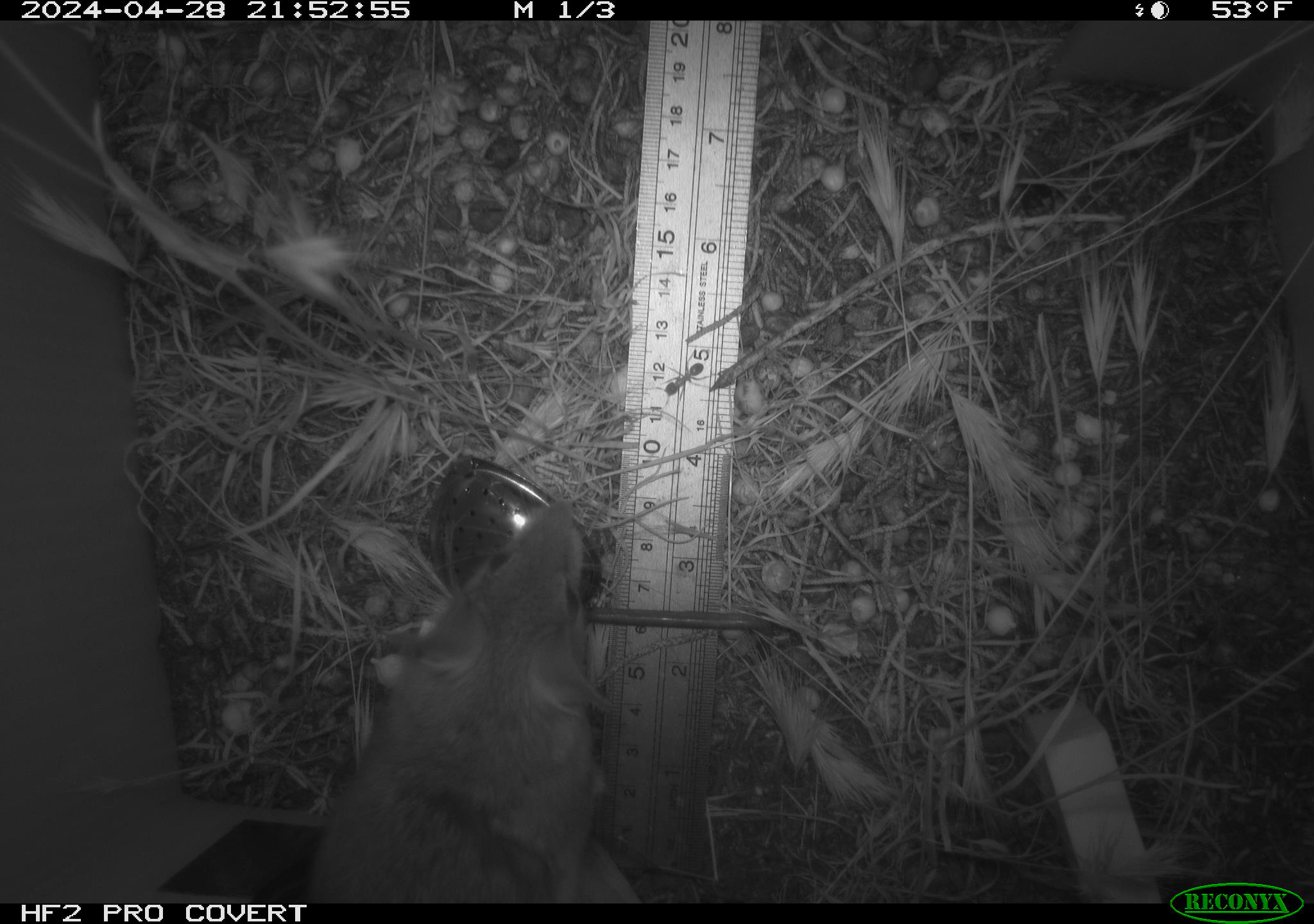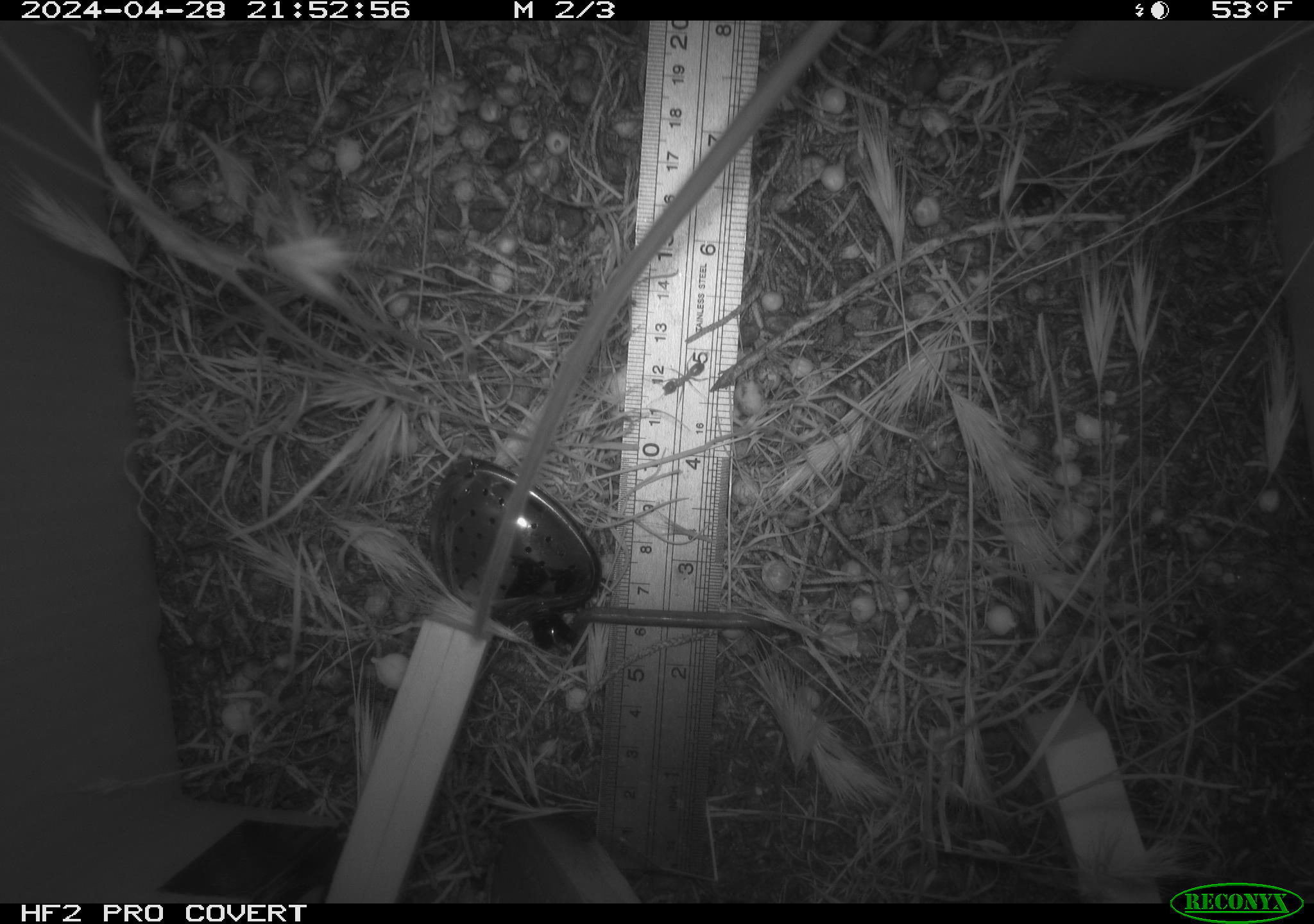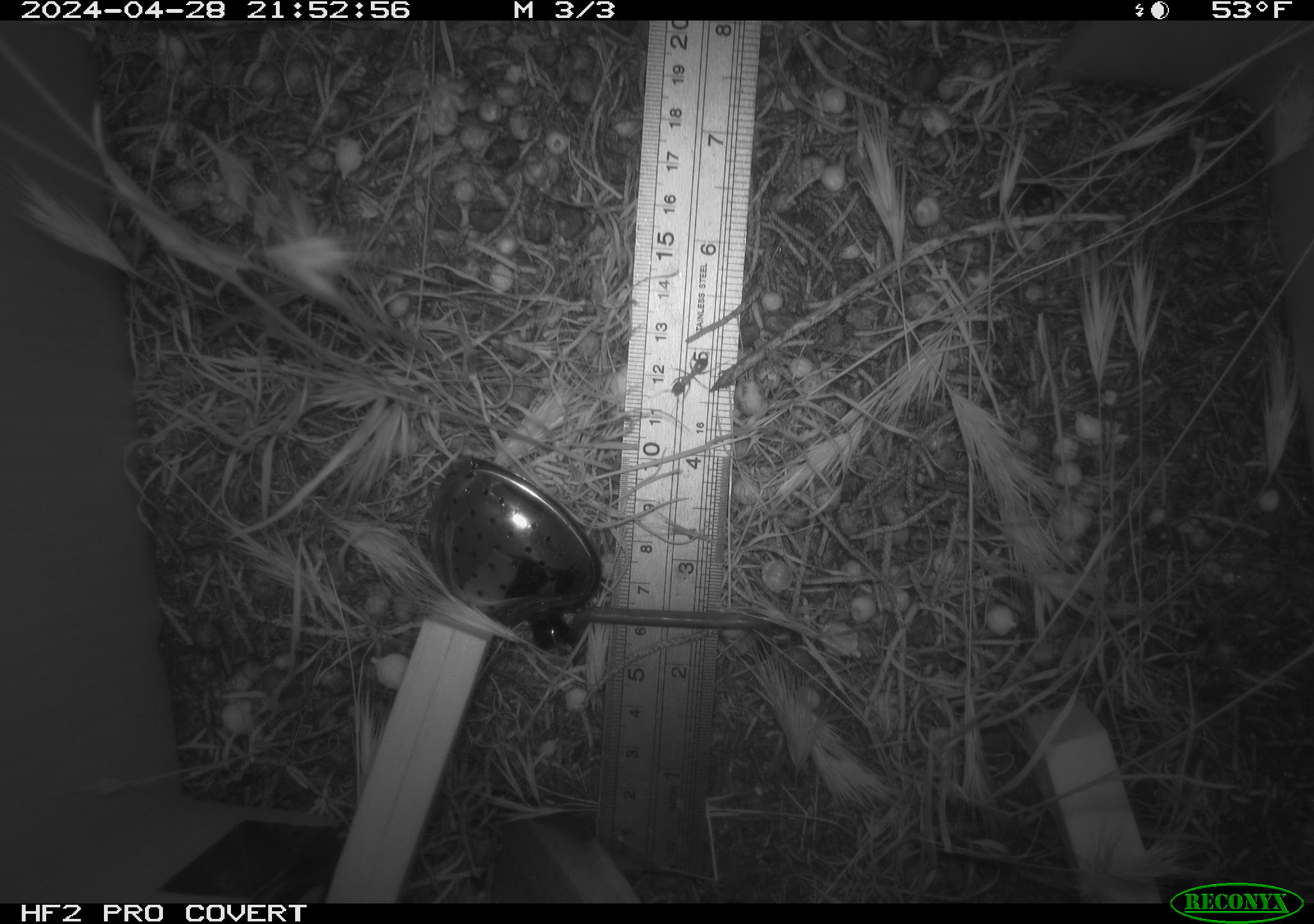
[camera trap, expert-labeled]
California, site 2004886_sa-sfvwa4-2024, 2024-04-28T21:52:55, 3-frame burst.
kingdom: Animalia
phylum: Chordata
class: Mammalia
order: Rodentia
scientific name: Rodentia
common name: mouse species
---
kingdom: Animalia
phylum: Arthropoda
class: Insecta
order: Hymenoptera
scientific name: Hymenoptera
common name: ants, bees, wasps, and sawflies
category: hymenoptera order